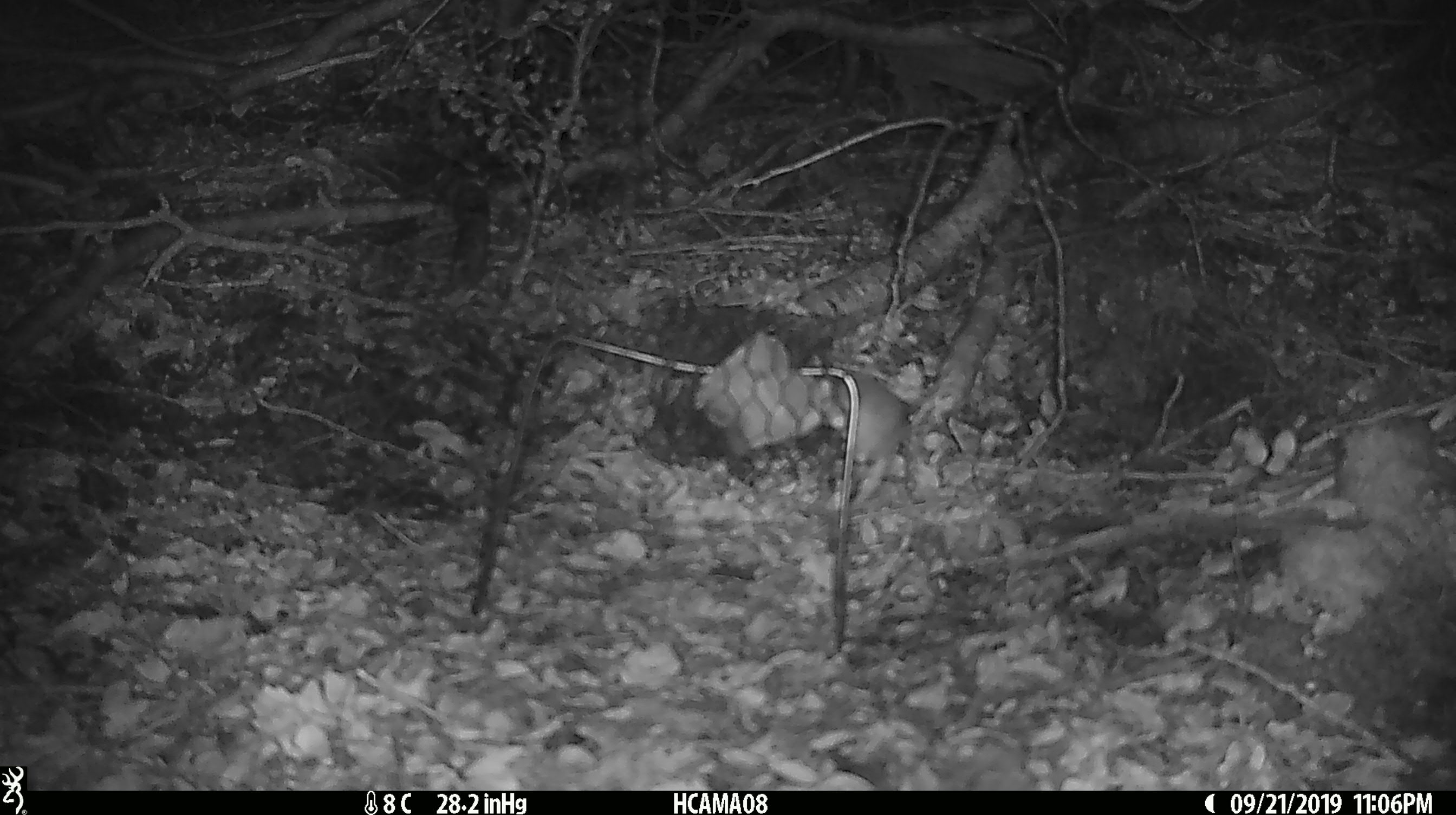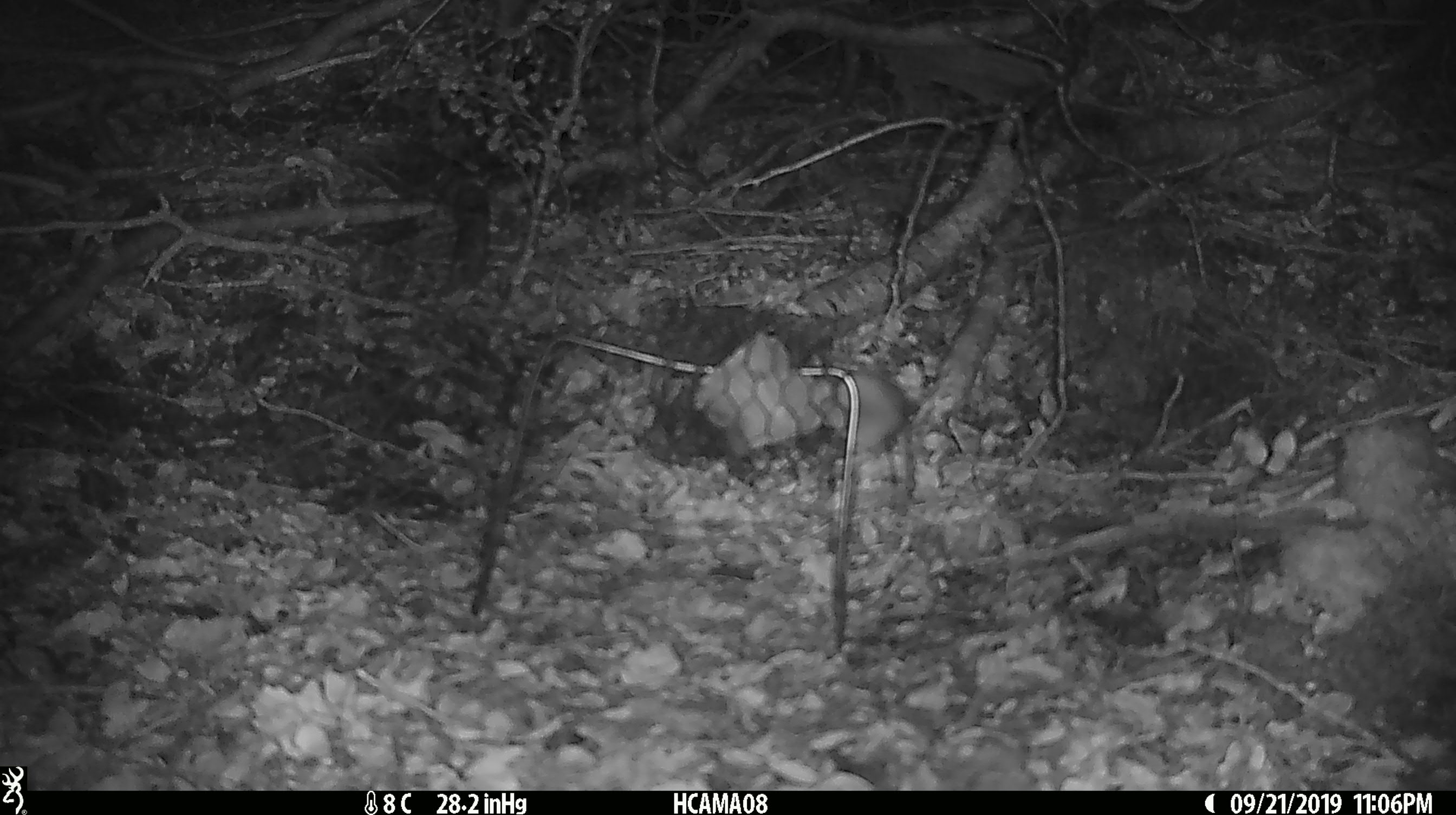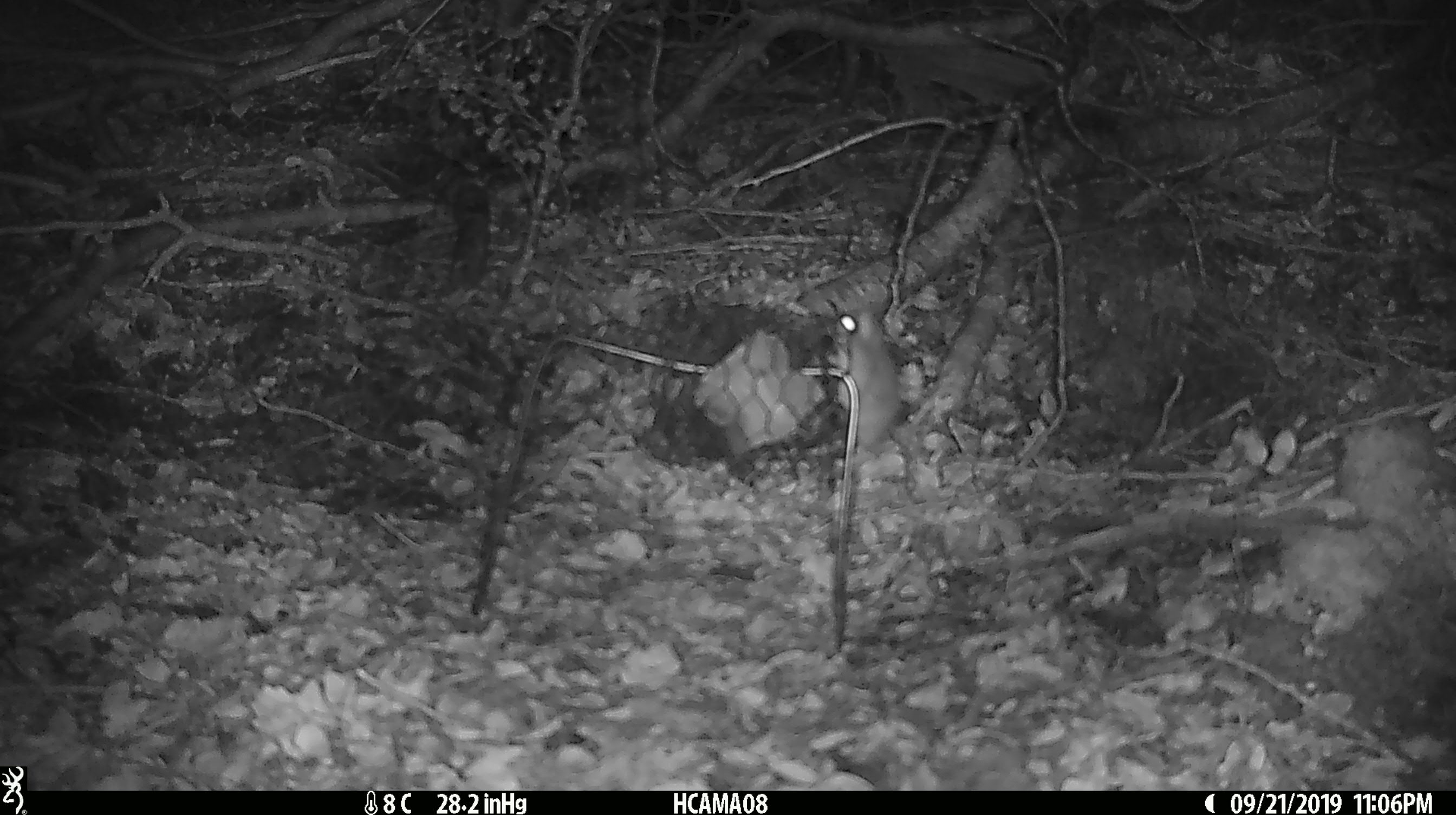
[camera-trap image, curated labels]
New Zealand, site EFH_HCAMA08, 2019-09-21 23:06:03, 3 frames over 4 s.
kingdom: Animalia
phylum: Chordata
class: Mammalia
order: Rodentia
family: Muridae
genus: Mus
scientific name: Mus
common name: mouse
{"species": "mouse (Mus)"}